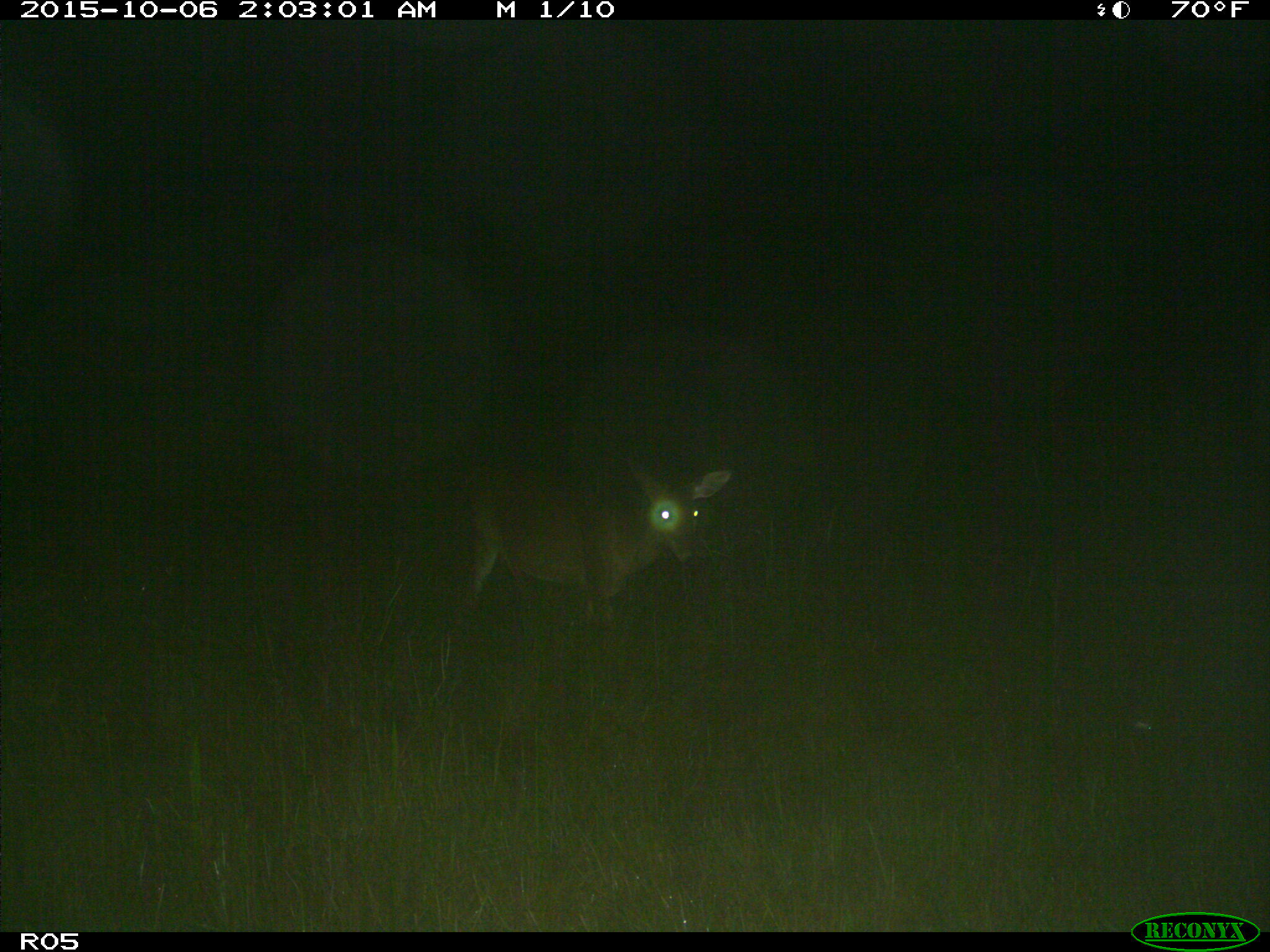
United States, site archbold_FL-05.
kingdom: Animalia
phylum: Chordata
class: Mammalia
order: Artiodactyla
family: Cervidae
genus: Odocoileus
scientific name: Odocoileus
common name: deer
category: unidentified deer